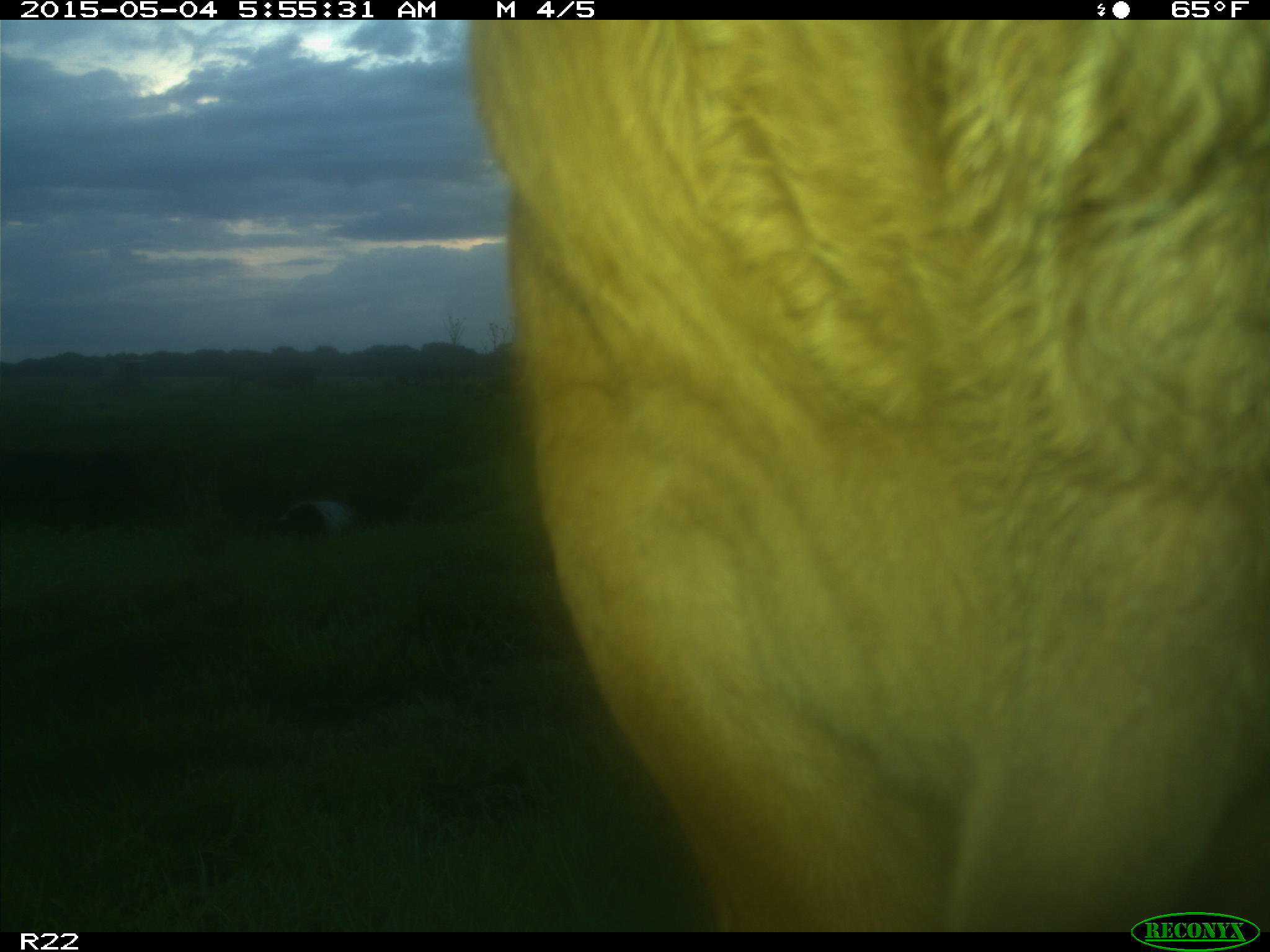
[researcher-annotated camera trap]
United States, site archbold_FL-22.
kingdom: Animalia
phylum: Chordata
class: Mammalia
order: Artiodactyla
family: Bovidae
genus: Bos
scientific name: Bos taurus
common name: domestic cow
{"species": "Bos taurus (domestic cow)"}